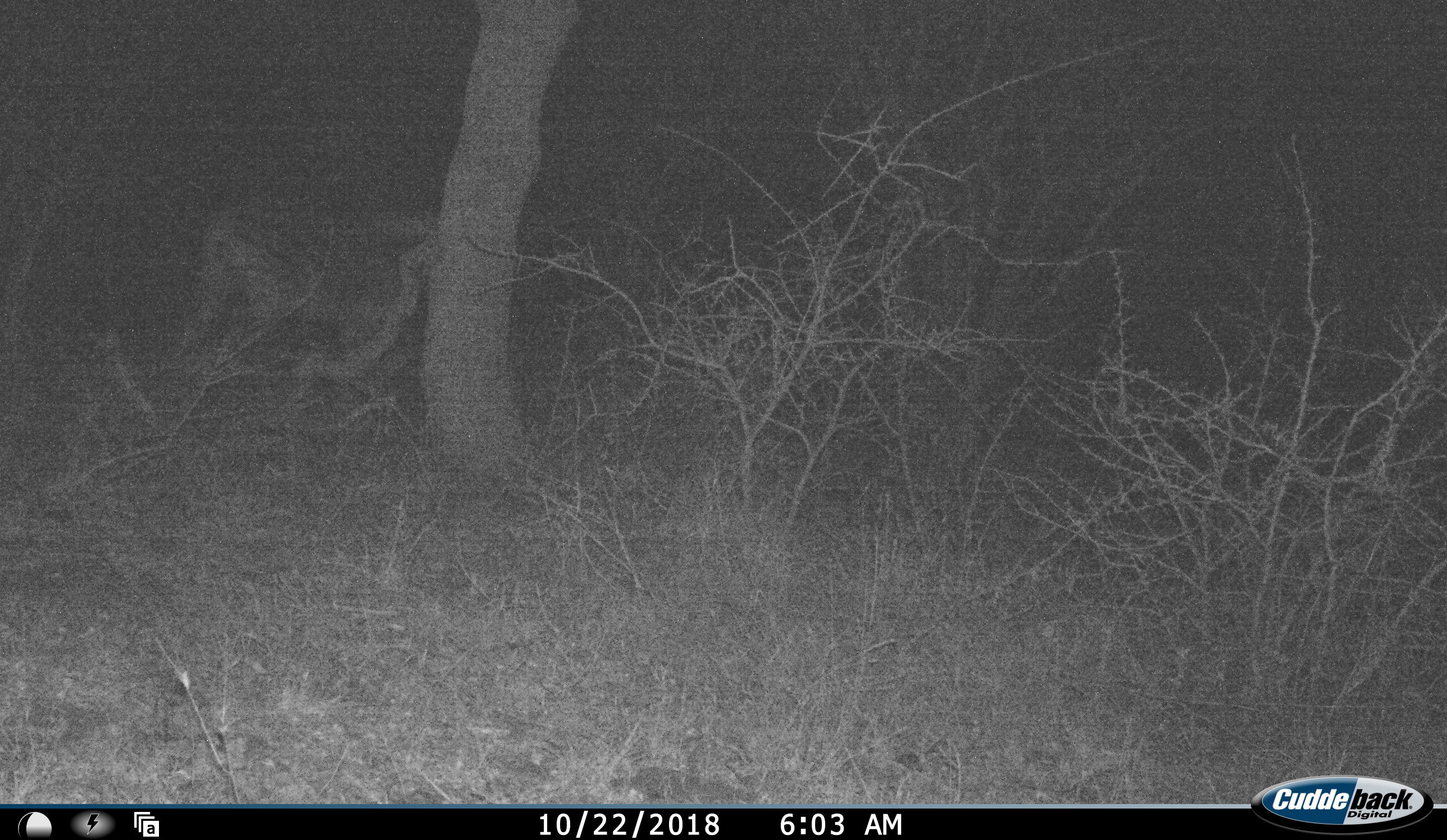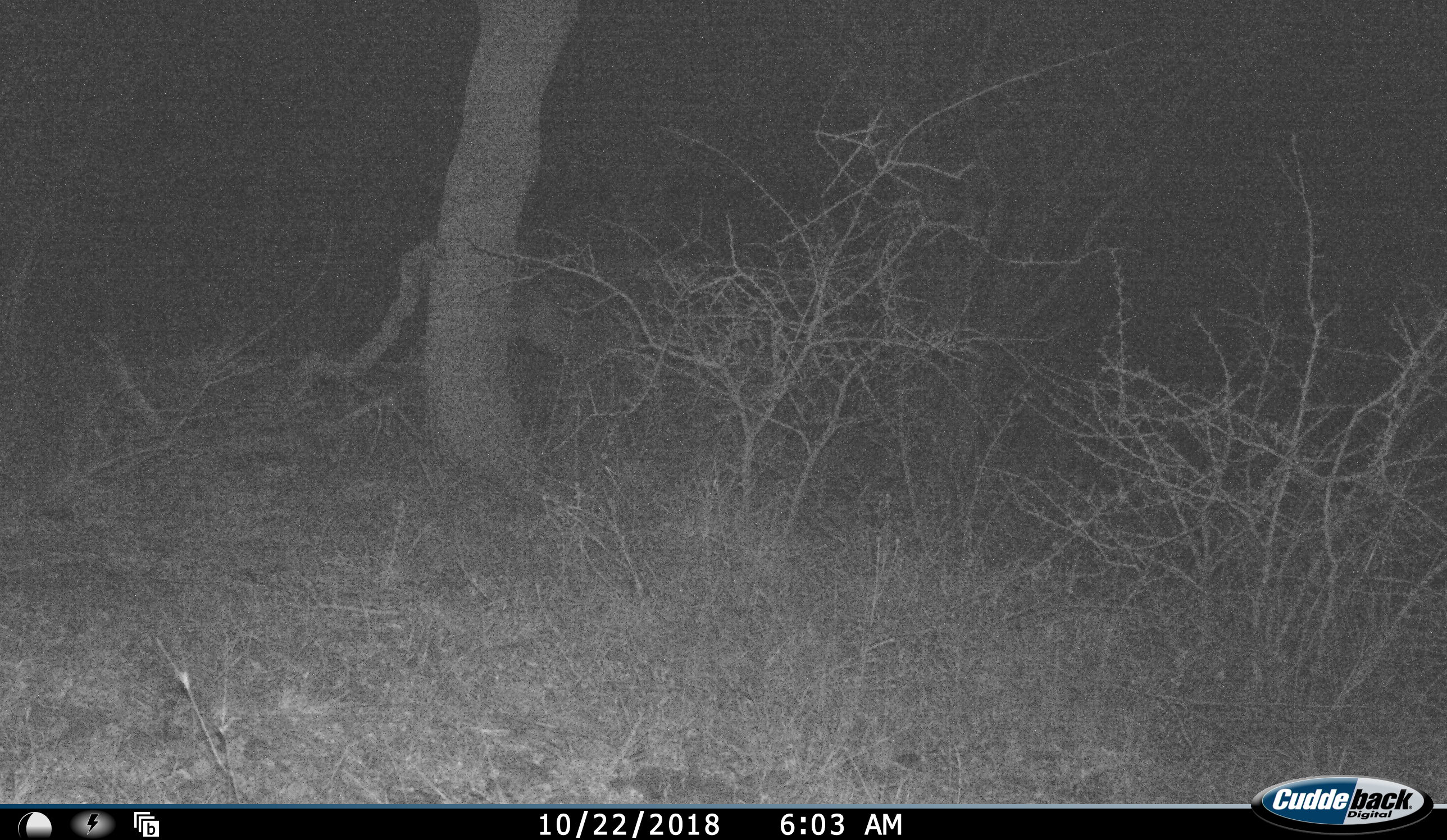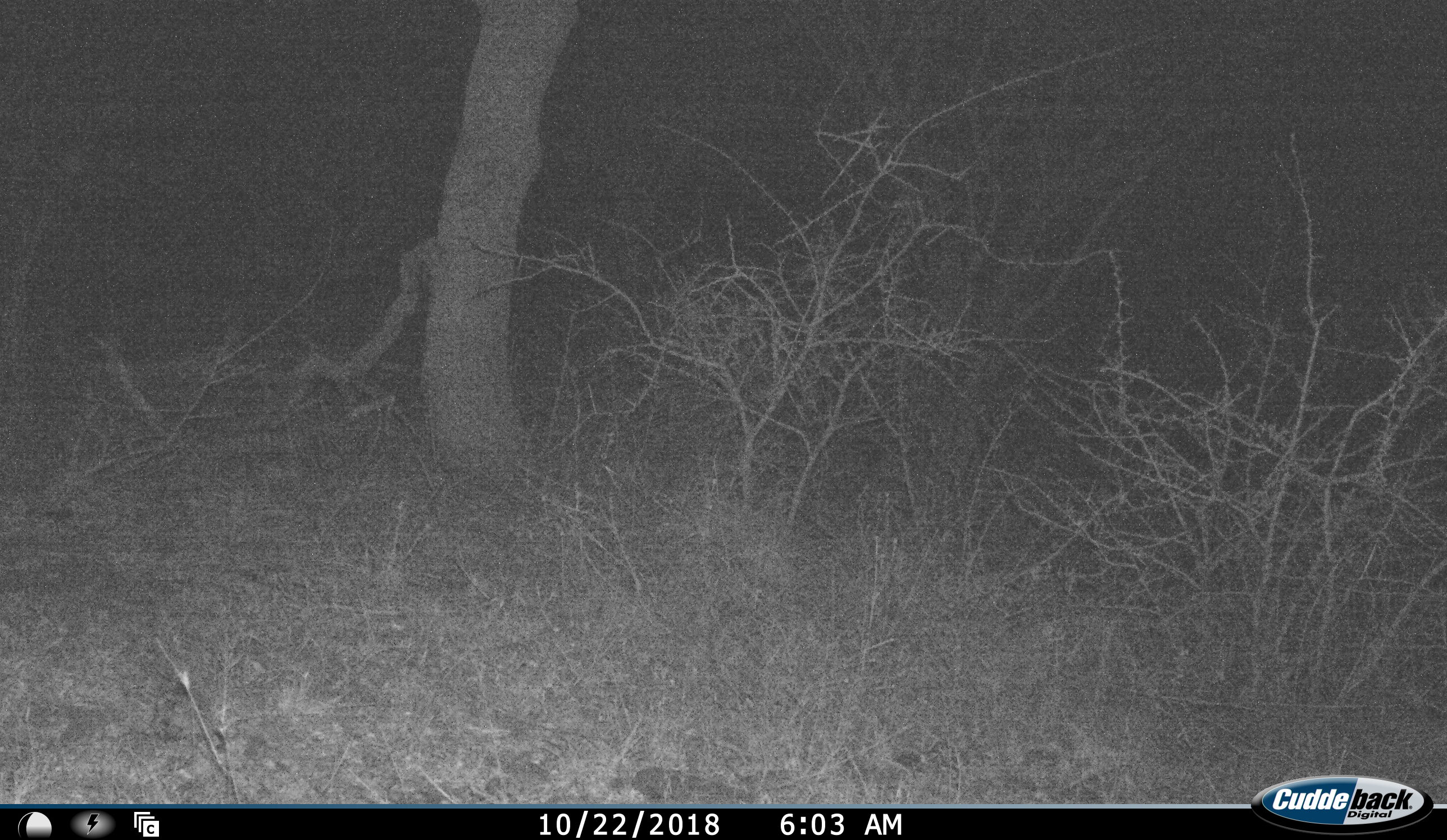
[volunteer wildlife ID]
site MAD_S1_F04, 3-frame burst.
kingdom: Animalia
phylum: Chordata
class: Mammalia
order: Perissodactyla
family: Equidae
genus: Equus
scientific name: Equus quagga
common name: plains zebra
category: zebraplains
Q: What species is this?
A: Zebraplains (plains zebra) (Equus quagga).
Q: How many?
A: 1.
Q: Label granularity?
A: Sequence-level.